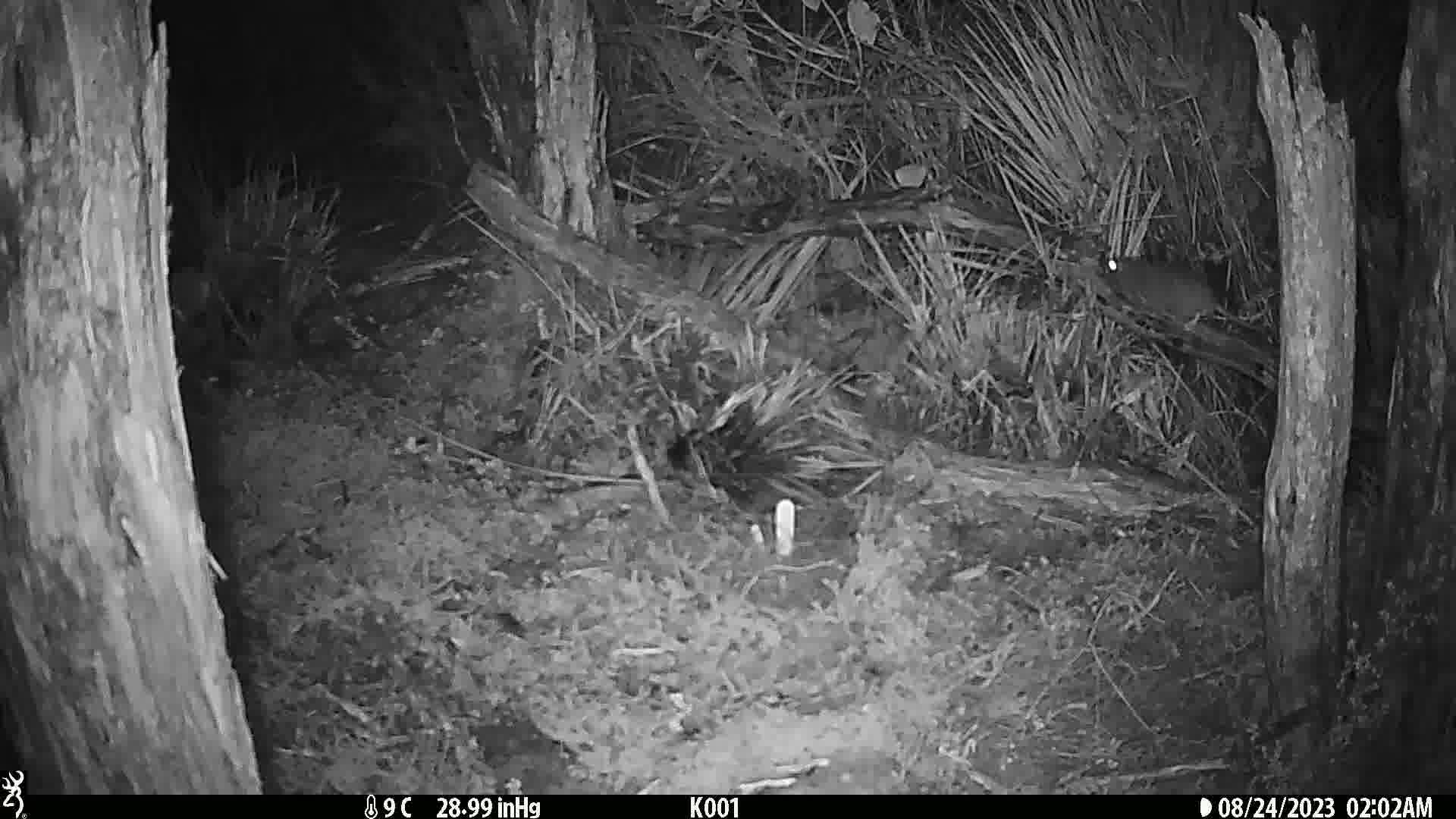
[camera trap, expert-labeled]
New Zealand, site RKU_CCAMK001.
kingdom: Animalia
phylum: Chordata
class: Mammalia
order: Rodentia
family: Muridae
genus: Rattus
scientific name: Rattus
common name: rat